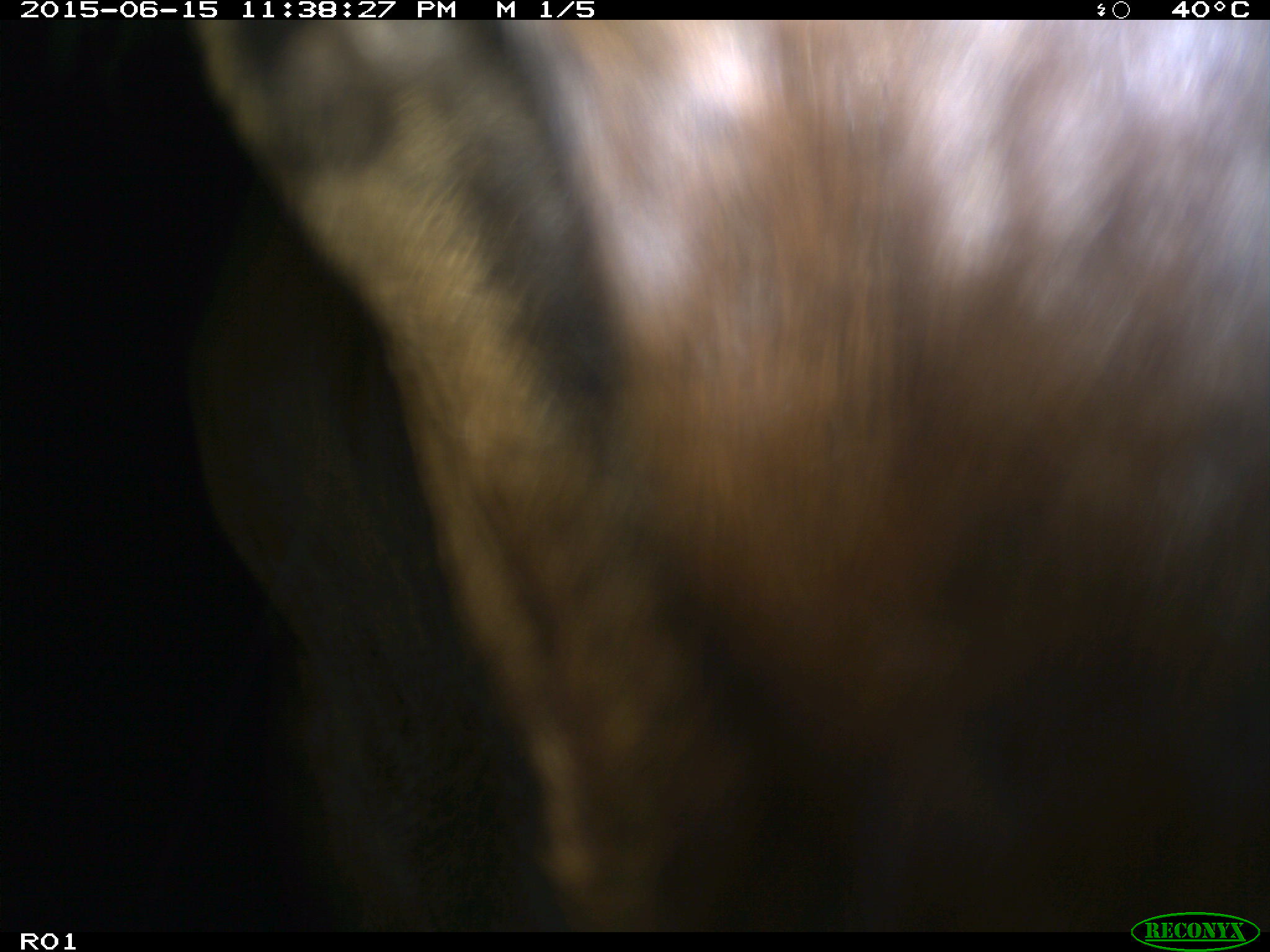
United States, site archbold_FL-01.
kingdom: Animalia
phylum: Chordata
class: Mammalia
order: Artiodactyla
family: Bovidae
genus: Bos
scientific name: Bos taurus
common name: domestic cow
Bos taurus (domestic cow).